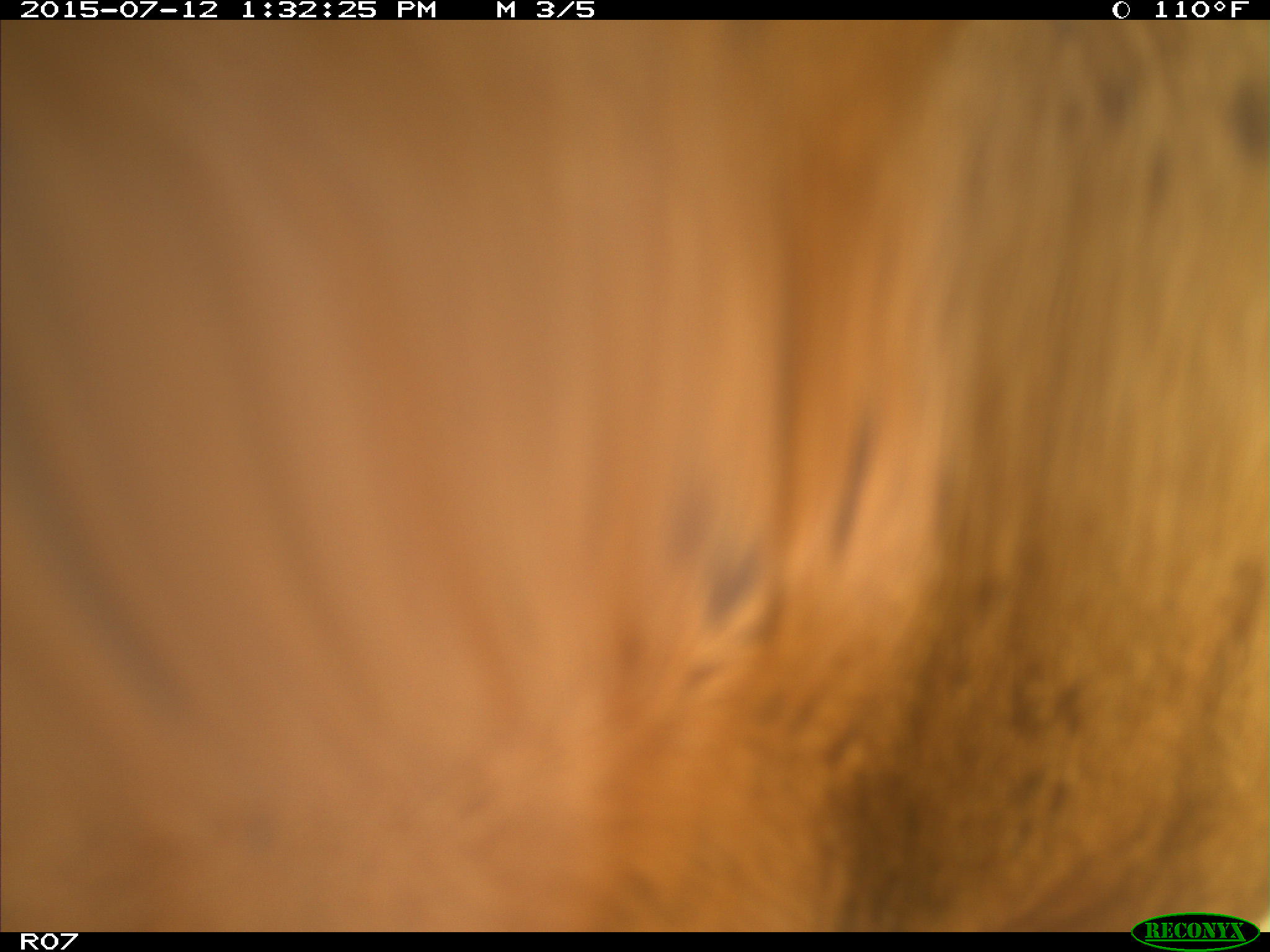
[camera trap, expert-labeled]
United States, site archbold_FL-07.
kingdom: Animalia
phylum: Chordata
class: Mammalia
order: Artiodactyla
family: Bovidae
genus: Bos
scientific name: Bos taurus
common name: domestic cow